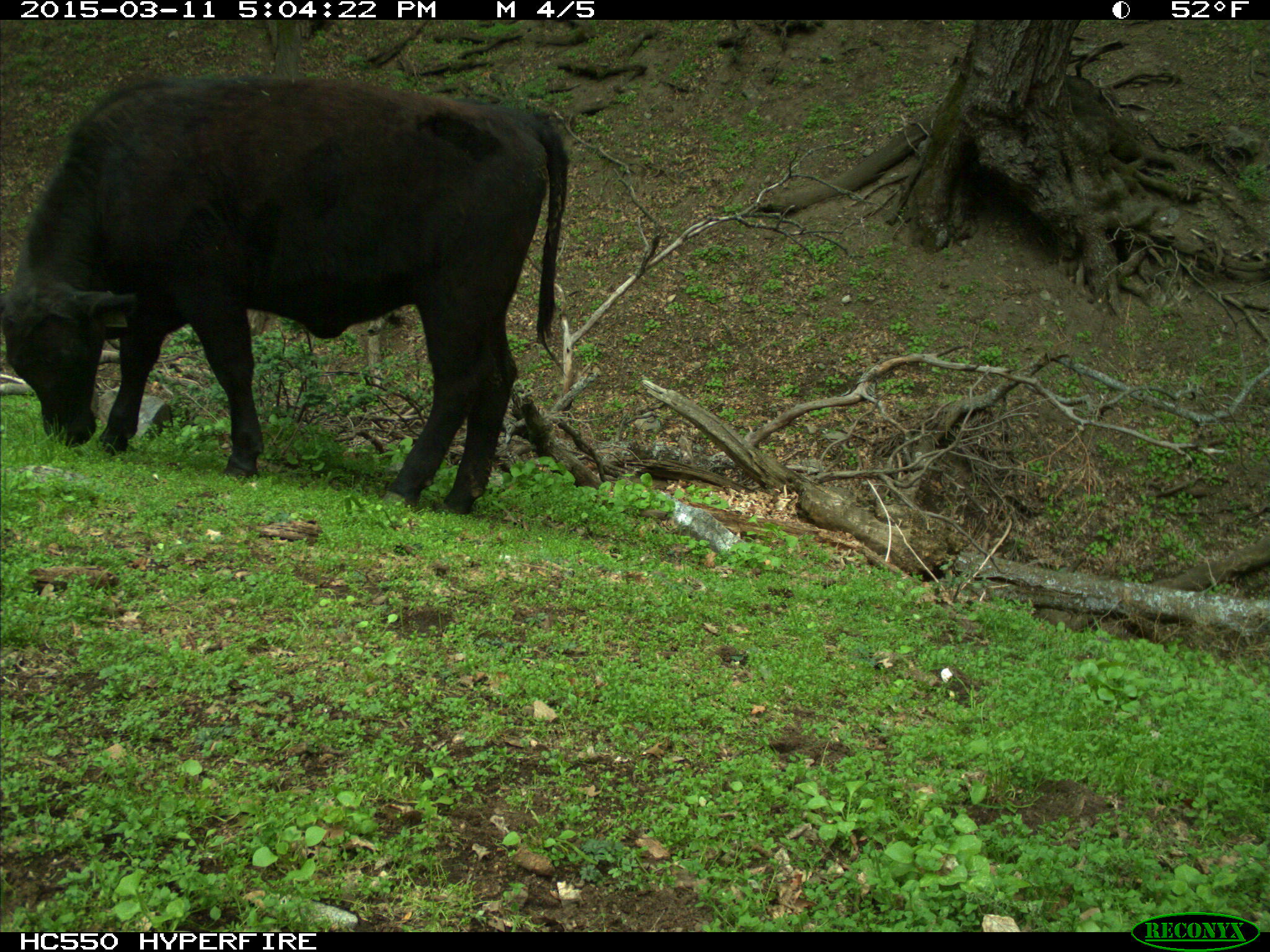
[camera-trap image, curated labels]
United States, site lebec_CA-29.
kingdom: Animalia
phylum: Chordata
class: Mammalia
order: Artiodactyla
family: Bovidae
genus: Bos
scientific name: Bos taurus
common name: domestic cow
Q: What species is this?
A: Bos taurus (domestic cow).